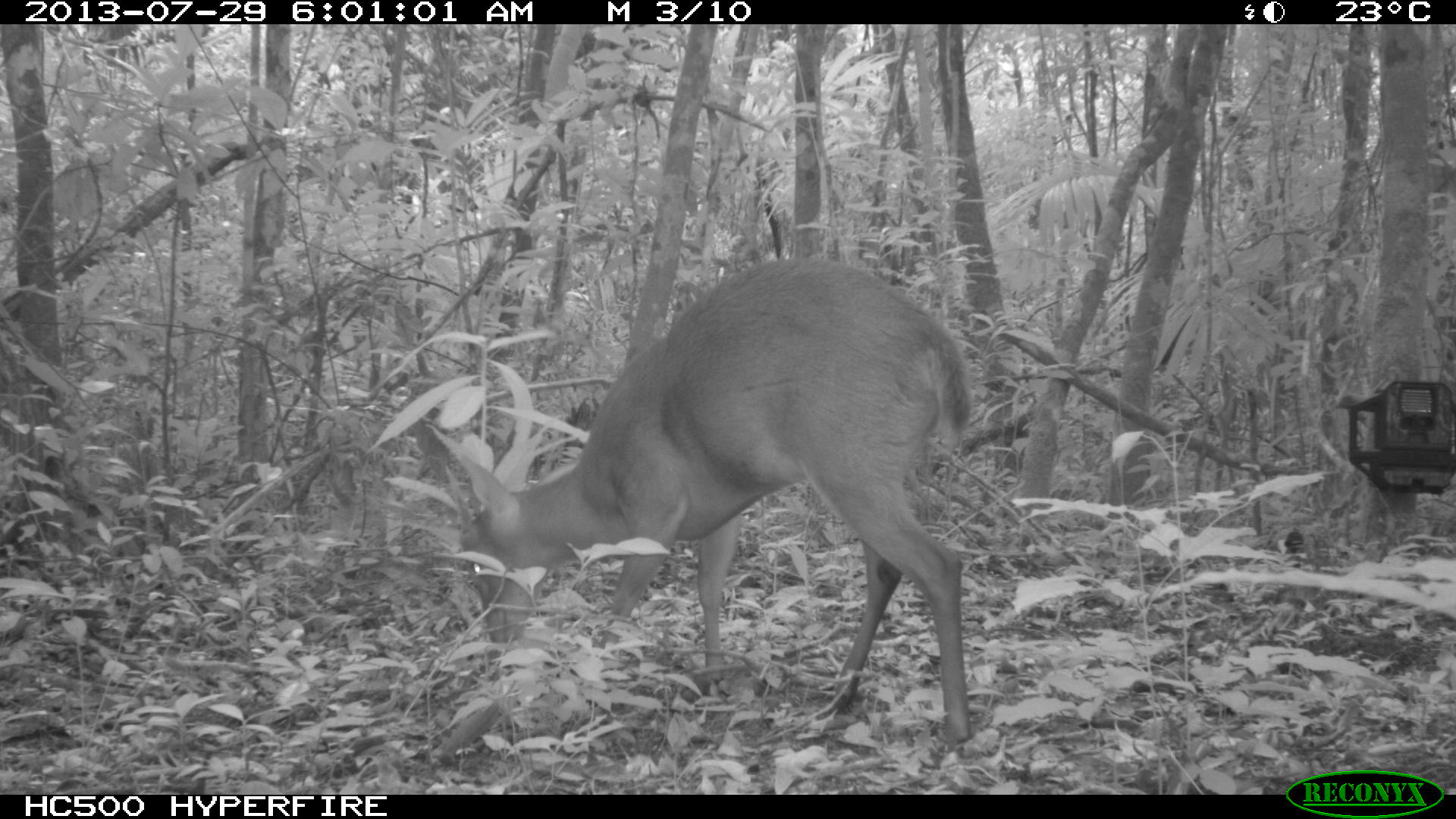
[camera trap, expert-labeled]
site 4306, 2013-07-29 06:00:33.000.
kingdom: Animalia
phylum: Chordata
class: Mammalia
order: Artiodactyla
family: Cervidae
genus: Mazama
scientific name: Mazama temama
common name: central american red brocket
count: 1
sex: male